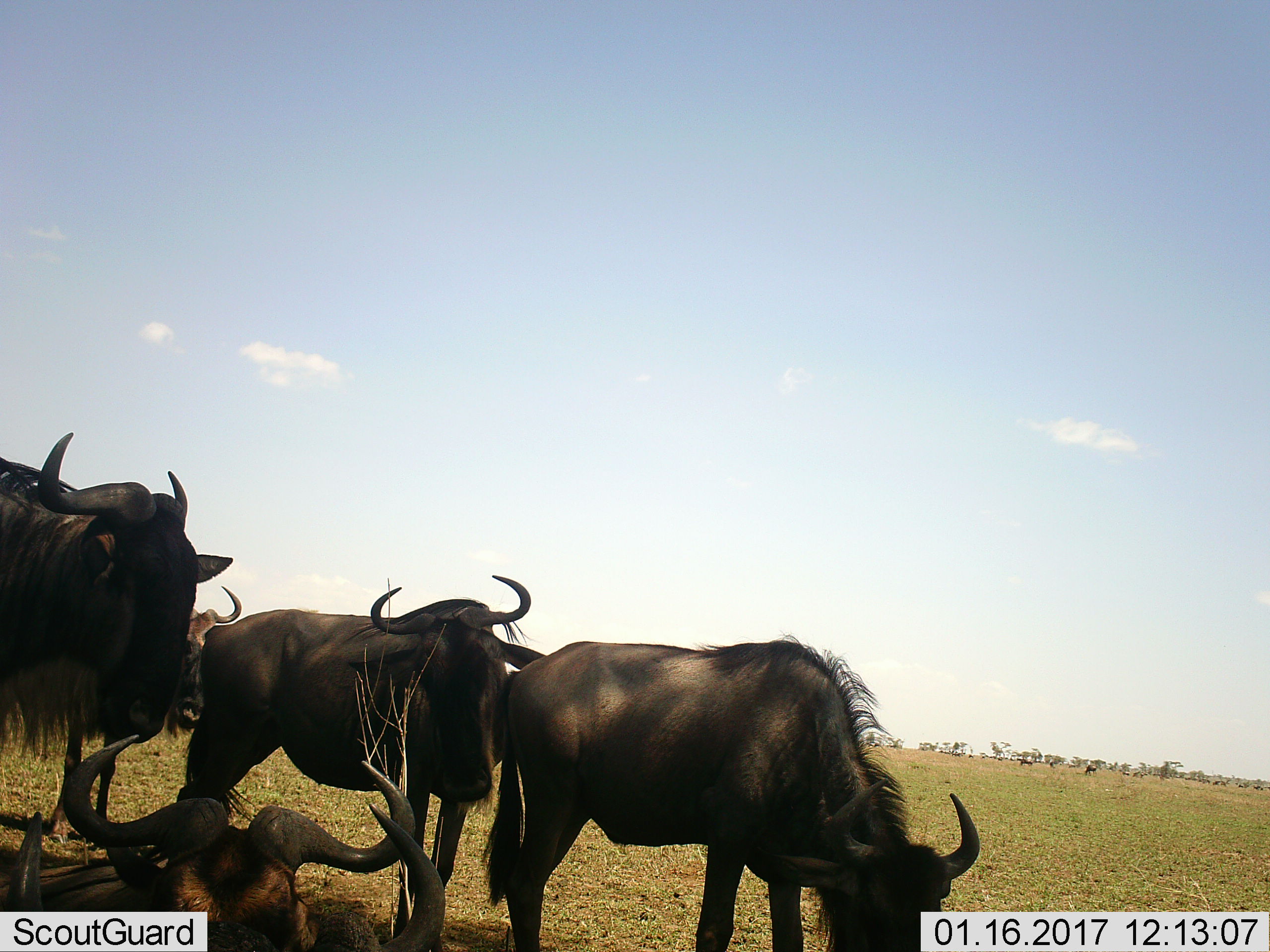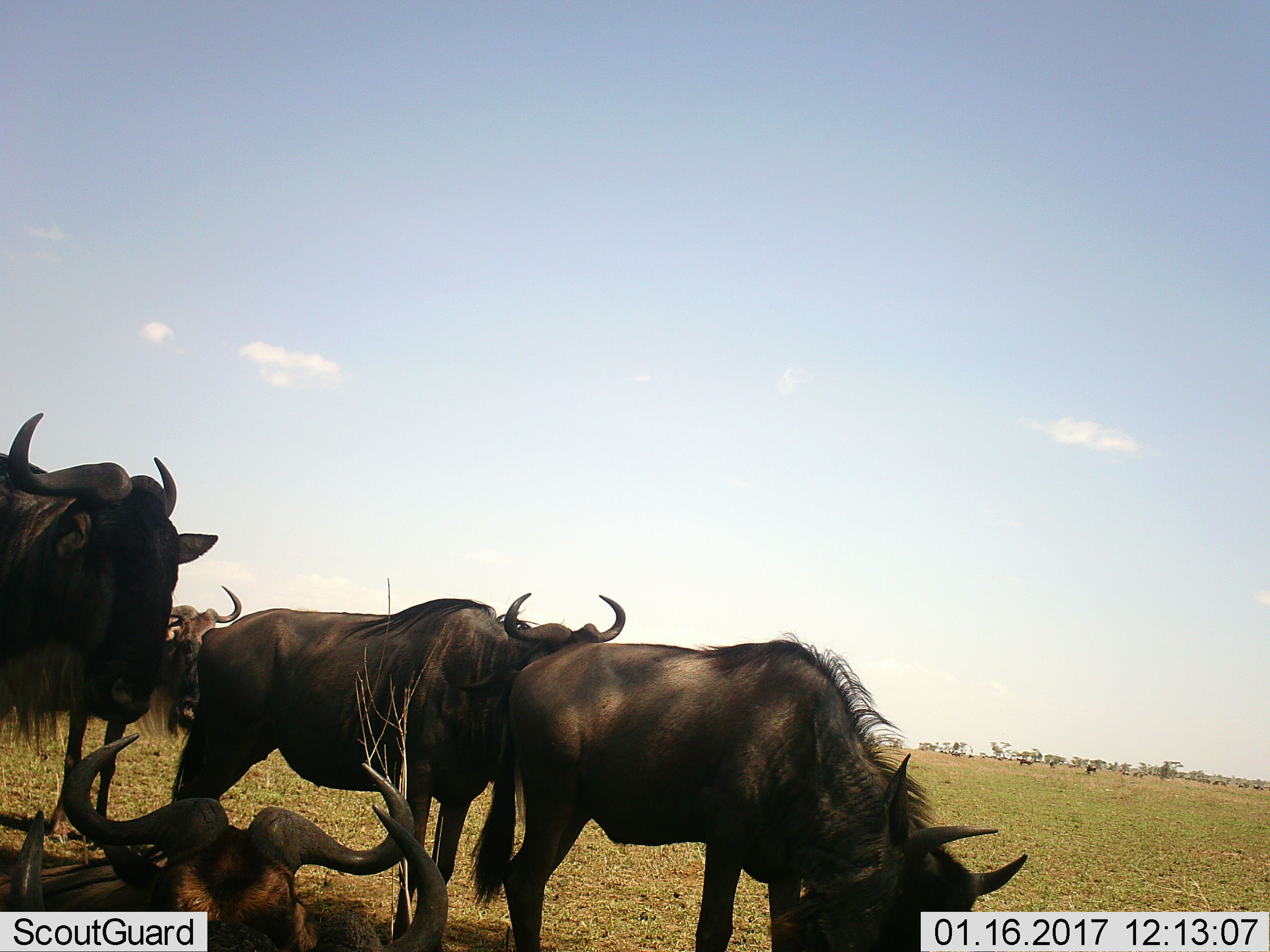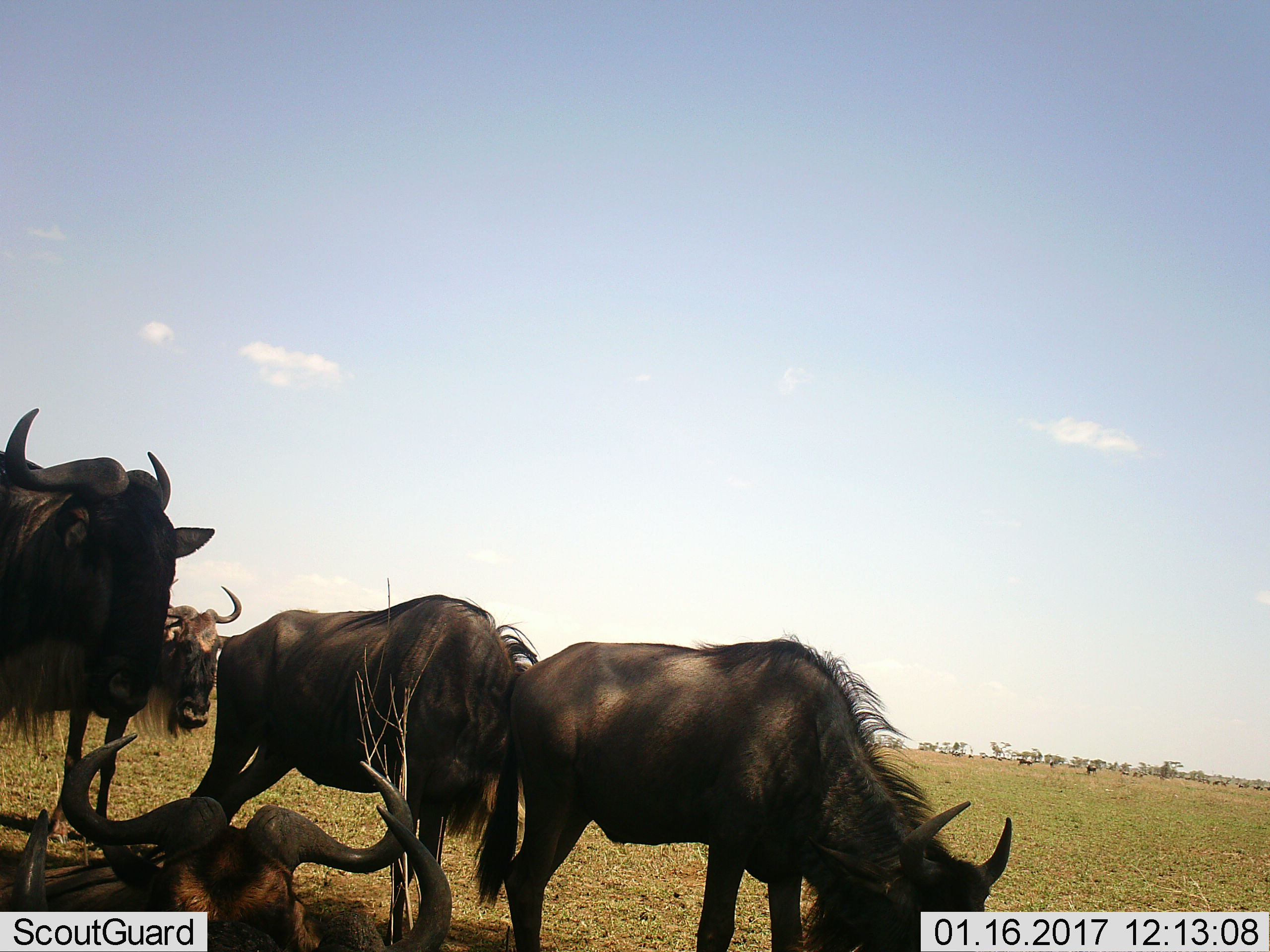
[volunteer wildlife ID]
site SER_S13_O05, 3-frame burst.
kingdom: Animalia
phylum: Chordata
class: Mammalia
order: Artiodactyla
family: Bovidae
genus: Connochaetes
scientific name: Connochaetes taurinus taurinus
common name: blue wildebeest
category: wildebeestblue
Wildebeestblue (blue wildebeest) (Connochaetes taurinus taurinus), count 6. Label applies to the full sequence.